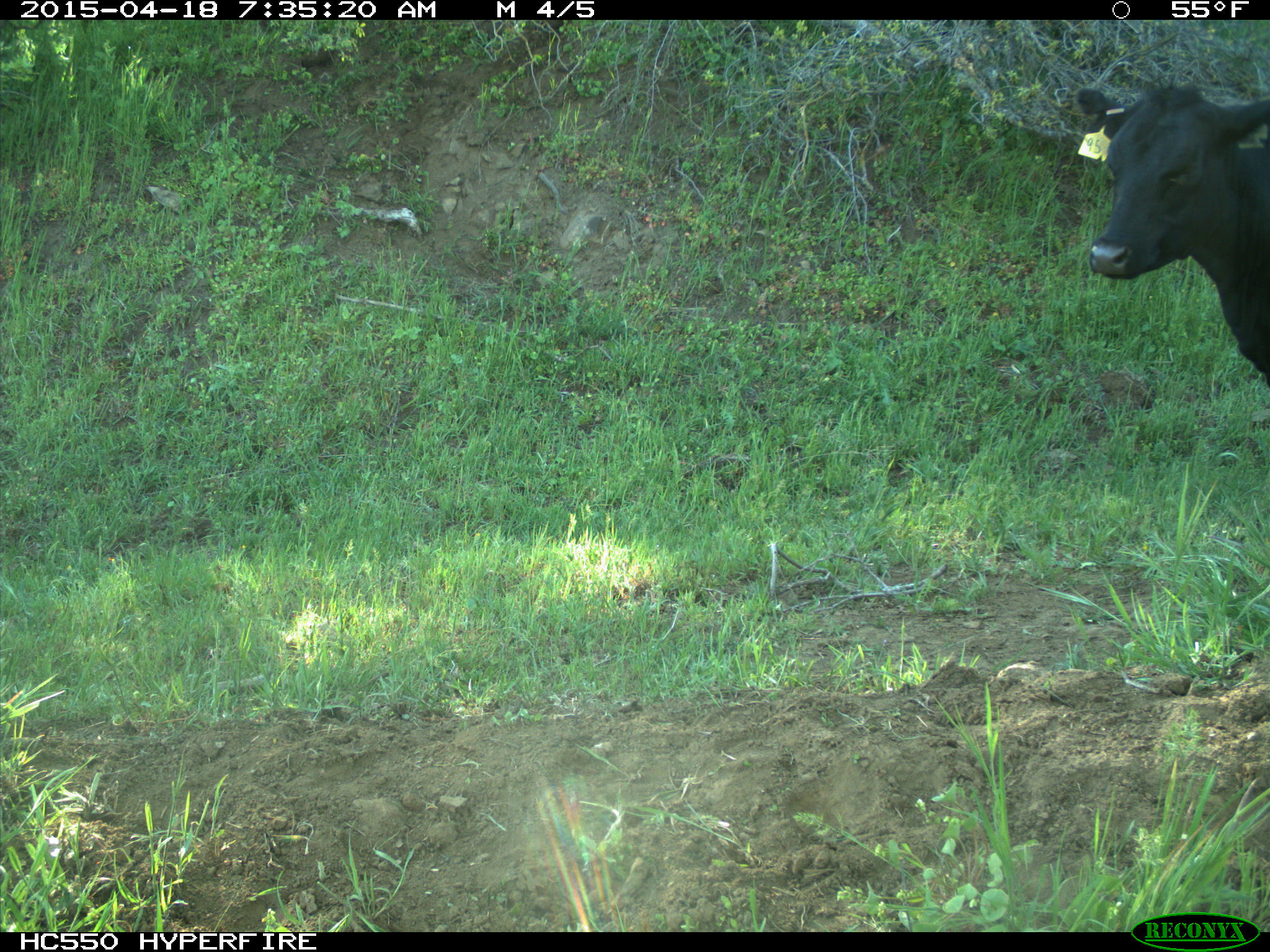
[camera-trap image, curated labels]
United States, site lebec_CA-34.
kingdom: Animalia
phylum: Chordata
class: Mammalia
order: Artiodactyla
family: Bovidae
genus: Bos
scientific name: Bos taurus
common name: domestic cow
Bos taurus (domestic cow).